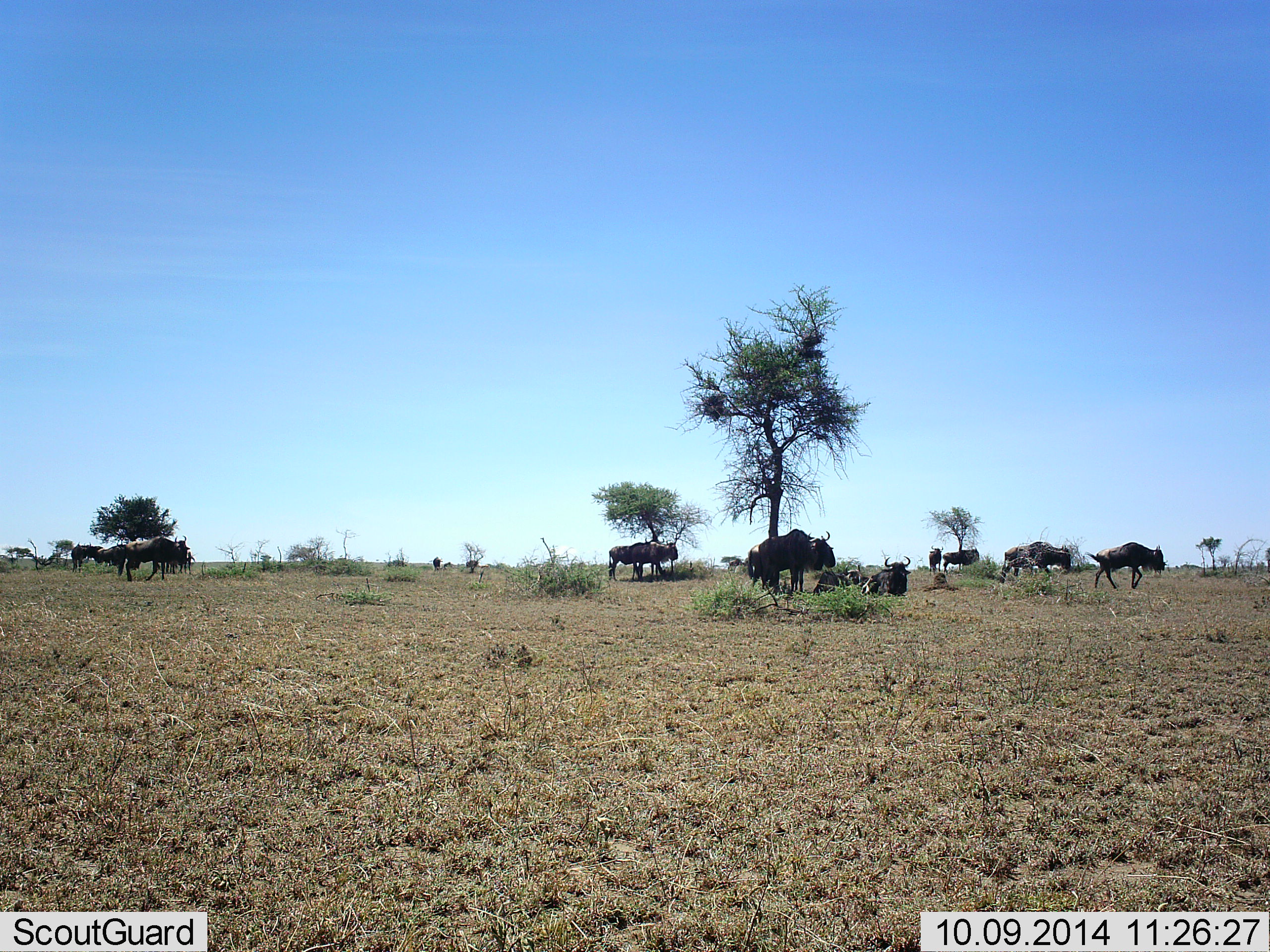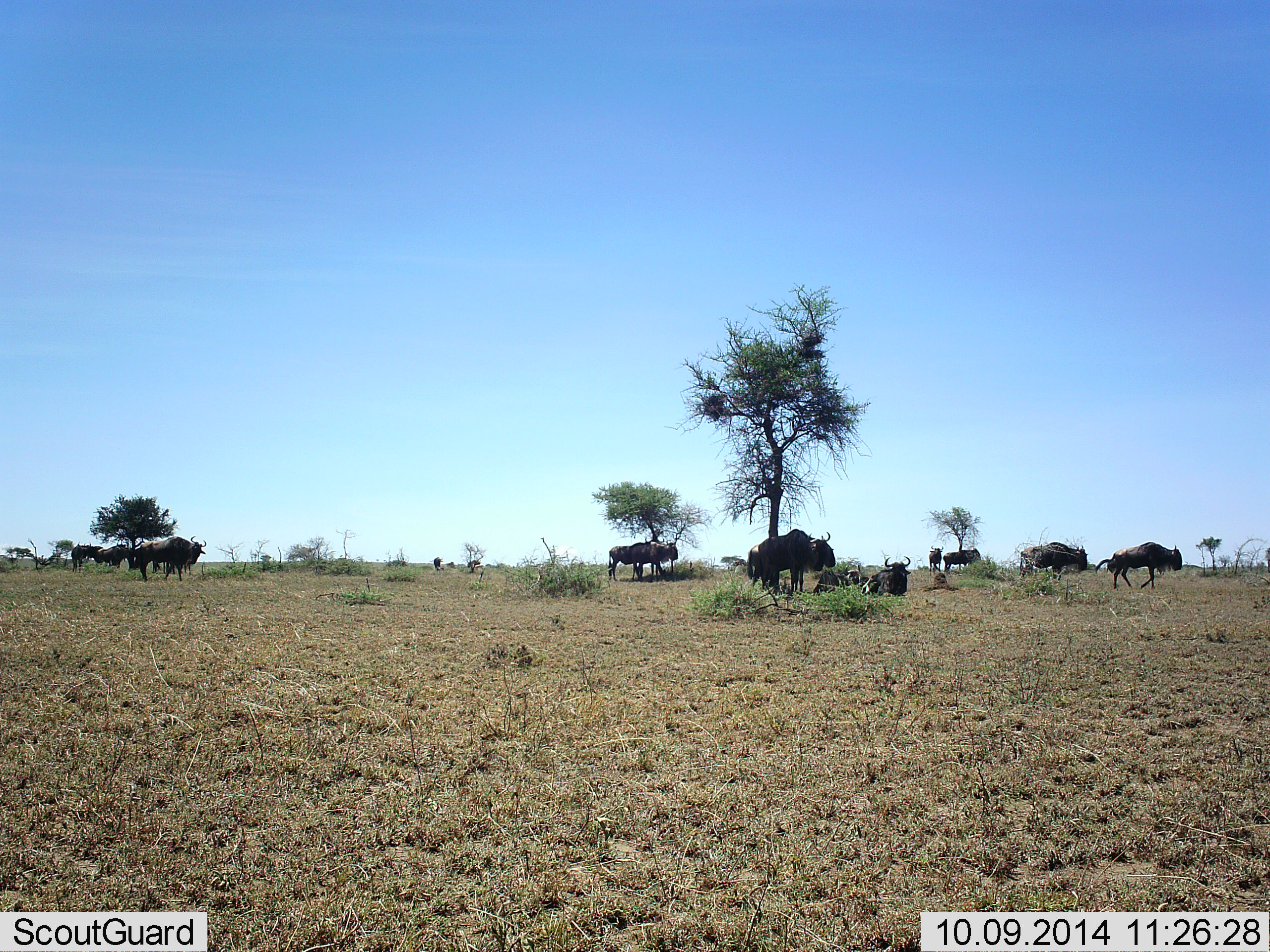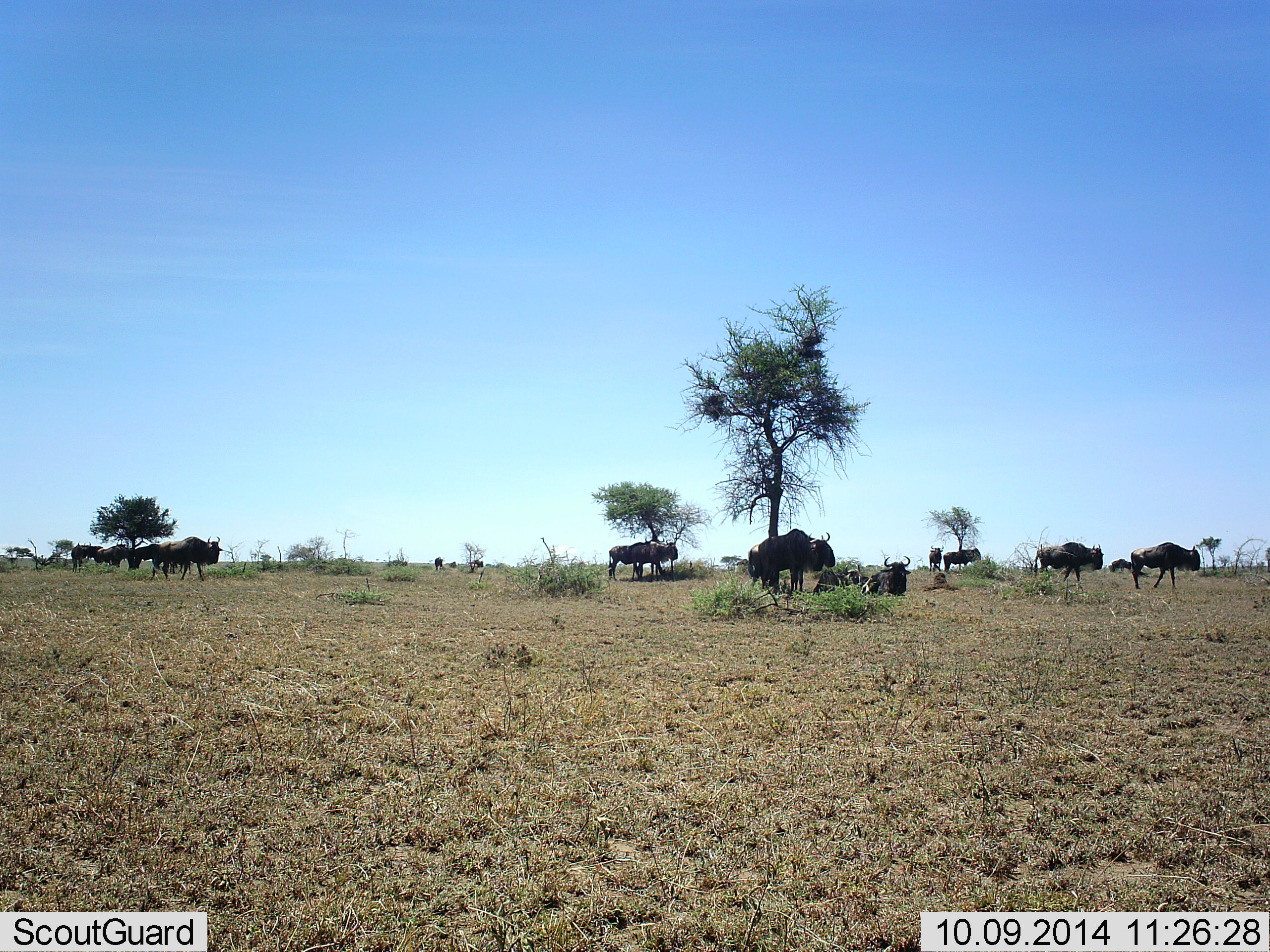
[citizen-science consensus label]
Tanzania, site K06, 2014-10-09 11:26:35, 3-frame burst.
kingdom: Animalia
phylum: Chordata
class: Mammalia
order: Artiodactyla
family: Bovidae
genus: Connochaetes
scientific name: Connochaetes taurinus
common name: blue wildebeest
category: wildebeest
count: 11-50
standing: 90%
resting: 70%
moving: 90%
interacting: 20%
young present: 0%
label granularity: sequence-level